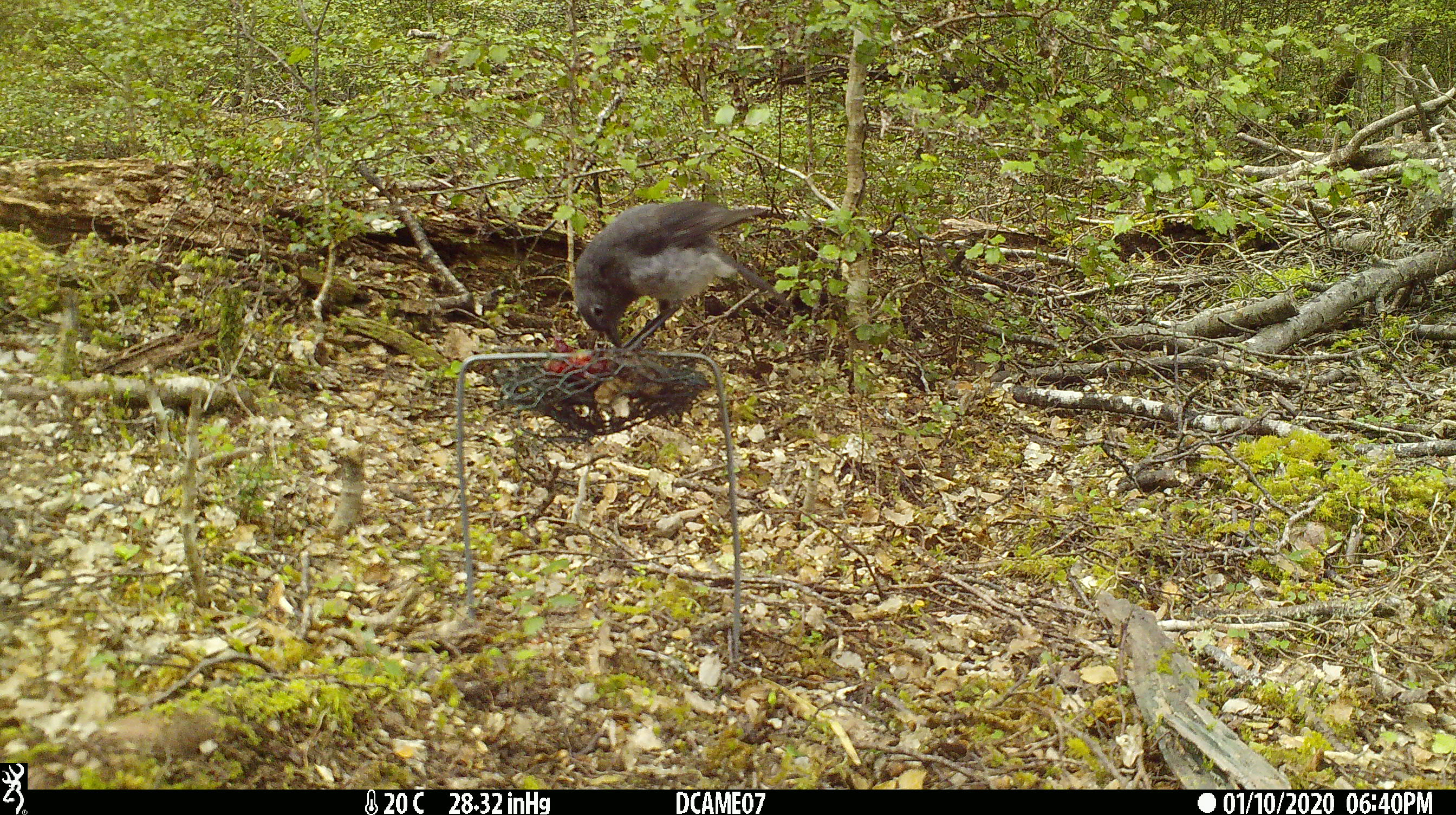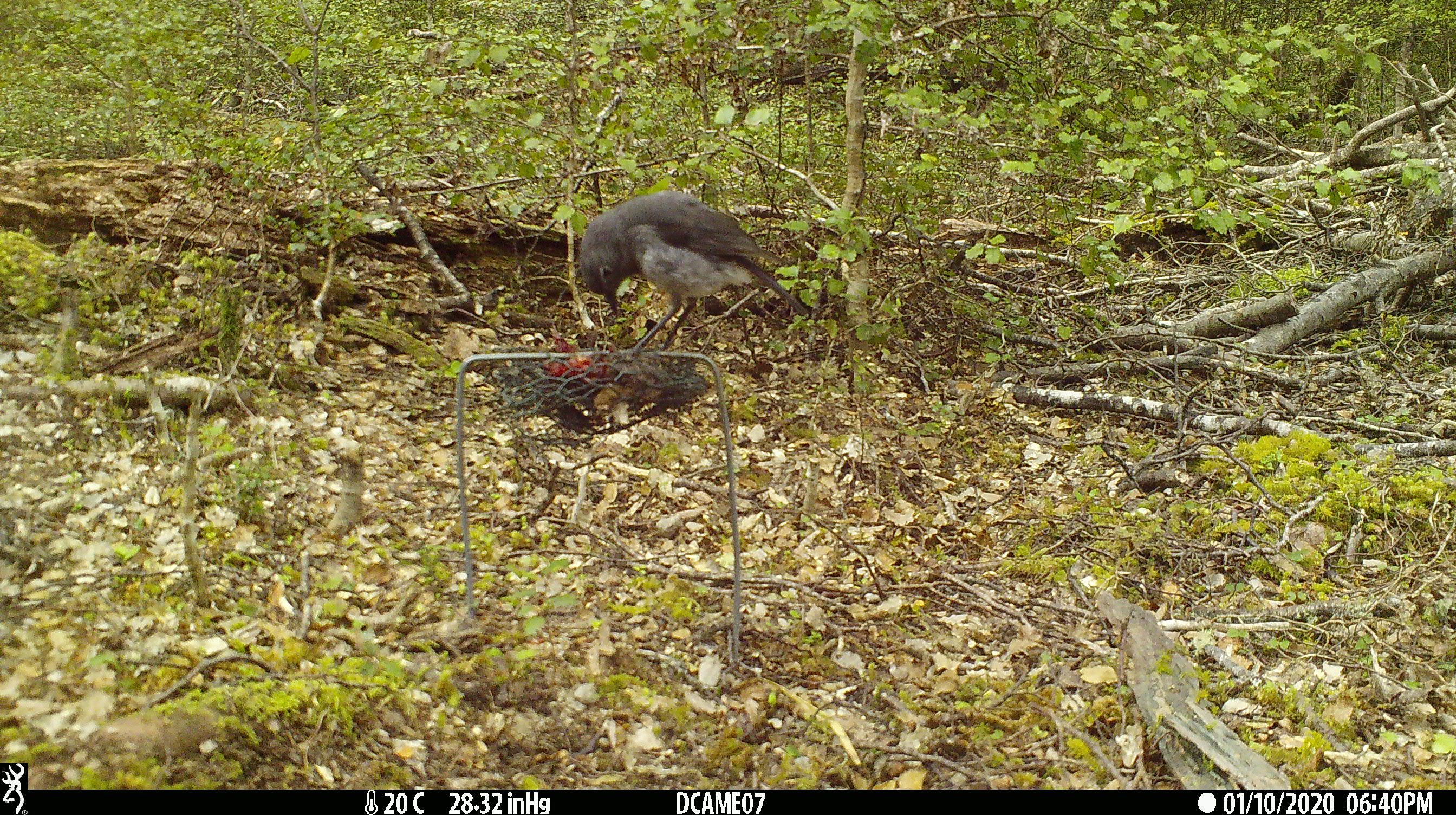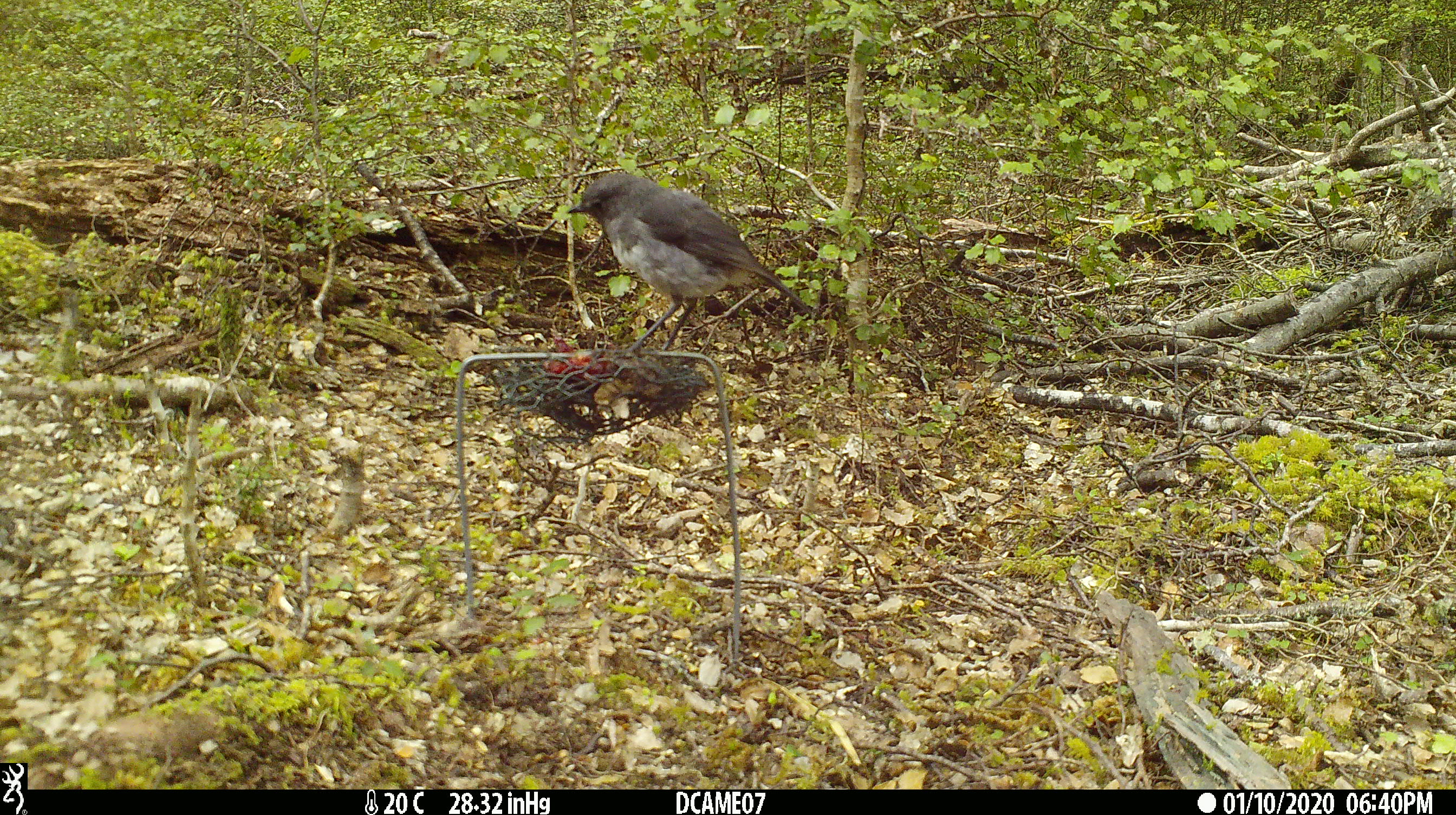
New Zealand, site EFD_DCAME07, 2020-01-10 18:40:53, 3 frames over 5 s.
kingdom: Animalia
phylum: Chordata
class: Aves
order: Passeriformes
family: Petroicidae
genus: Petroica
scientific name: Petroica australis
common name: new zealand robin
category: robin